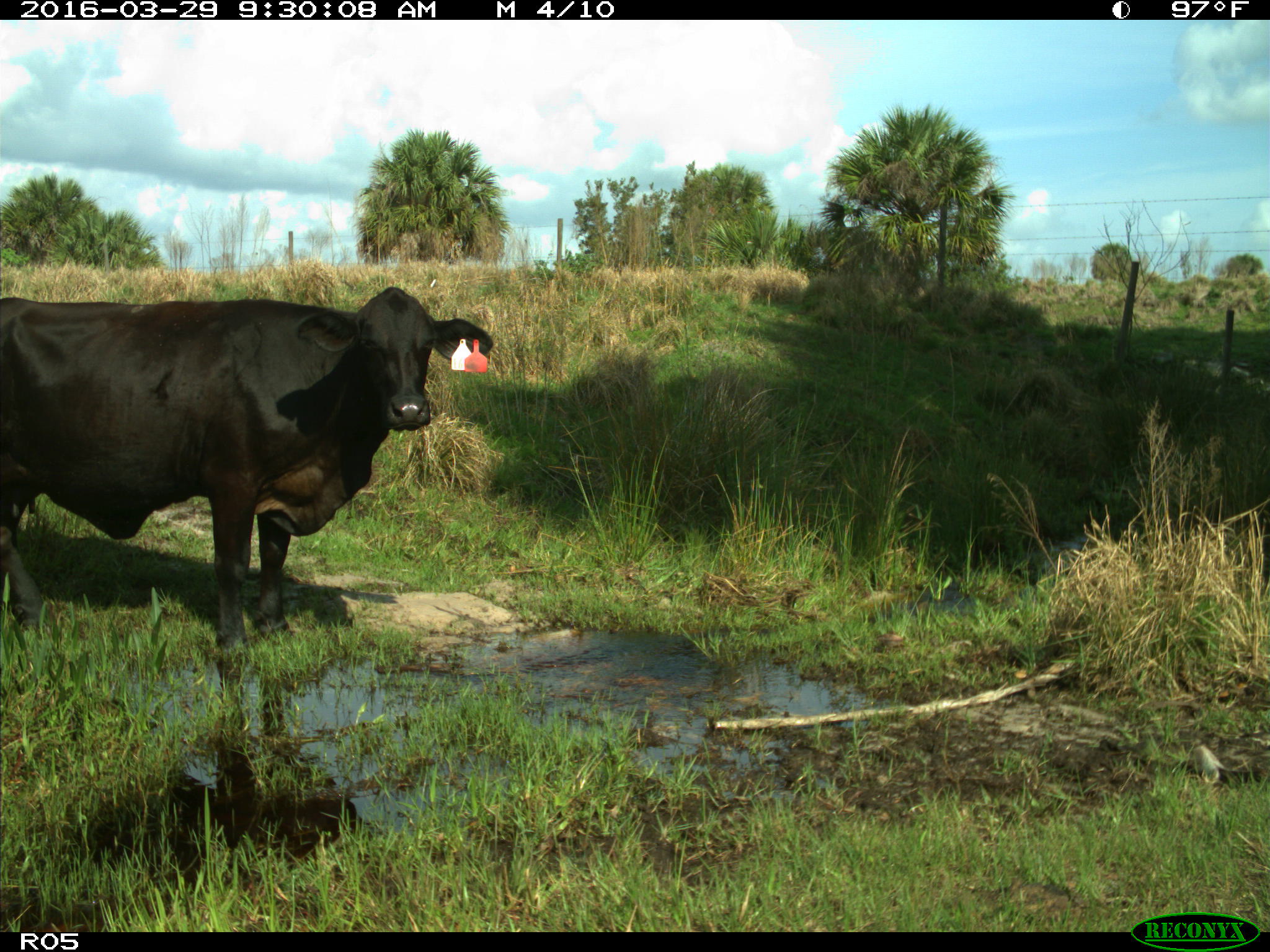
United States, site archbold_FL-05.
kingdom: Animalia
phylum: Chordata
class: Mammalia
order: Artiodactyla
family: Bovidae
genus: Bos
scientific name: Bos taurus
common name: domestic cow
Bos taurus (domestic cow).